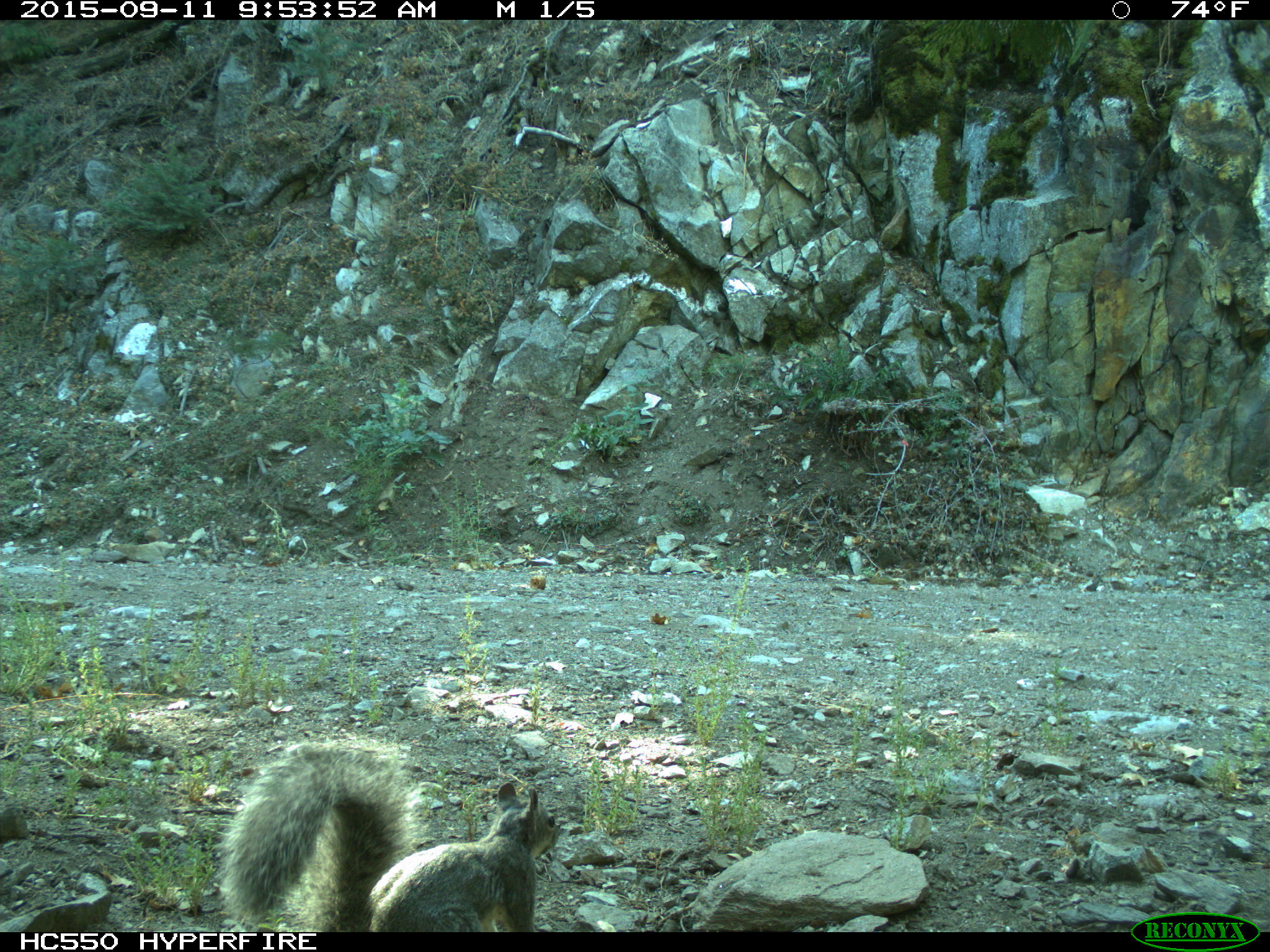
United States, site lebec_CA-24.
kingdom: Animalia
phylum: Chordata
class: Mammalia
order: Rodentia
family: Sciuridae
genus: Sciurus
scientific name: Sciurus carolinensis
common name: eastern gray squirrel